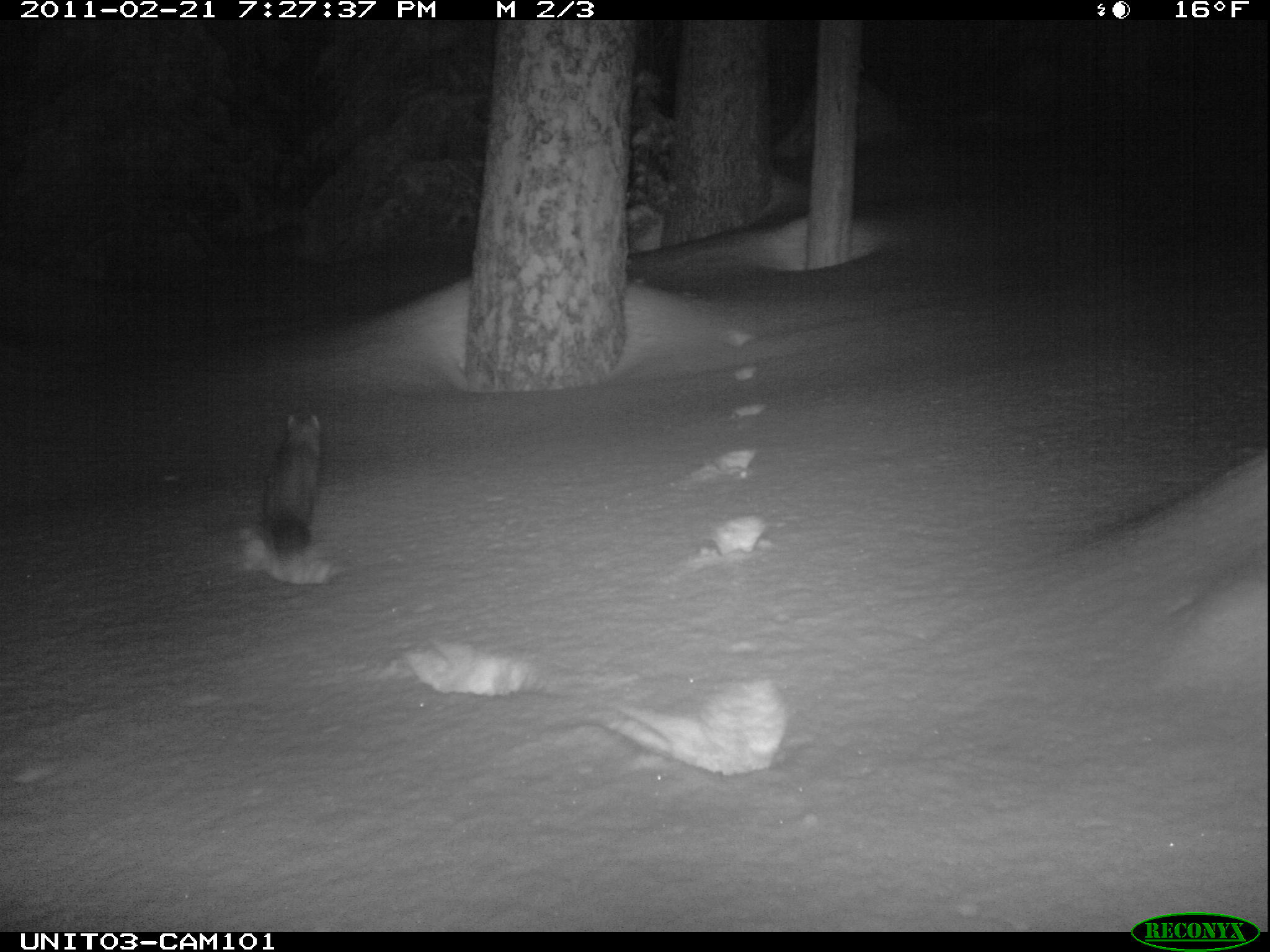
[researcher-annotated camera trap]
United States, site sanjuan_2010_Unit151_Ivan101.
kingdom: Animalia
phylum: Chordata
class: Mammalia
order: Carnivora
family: Mustelidae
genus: Martes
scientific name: Martes americana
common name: american marten